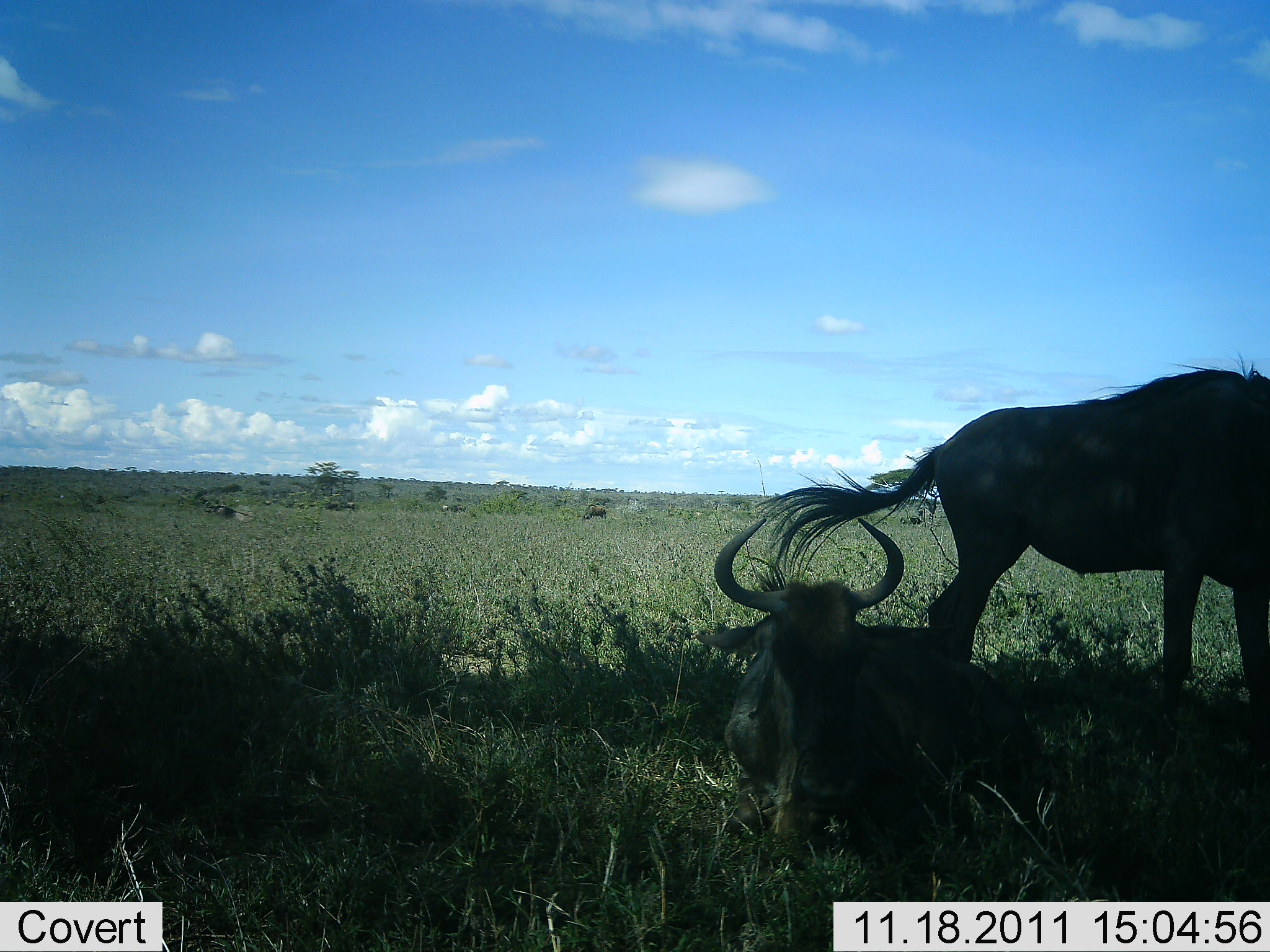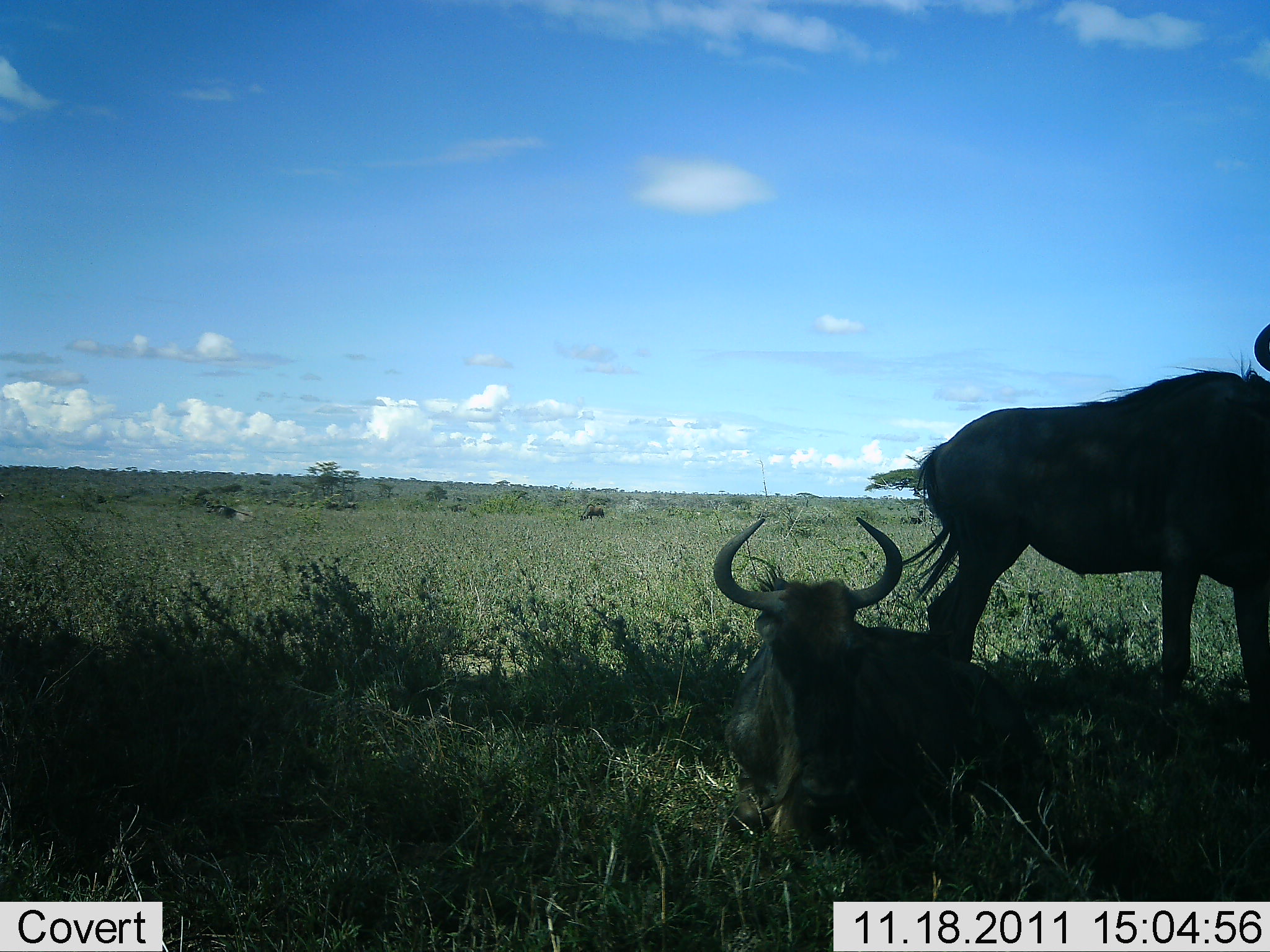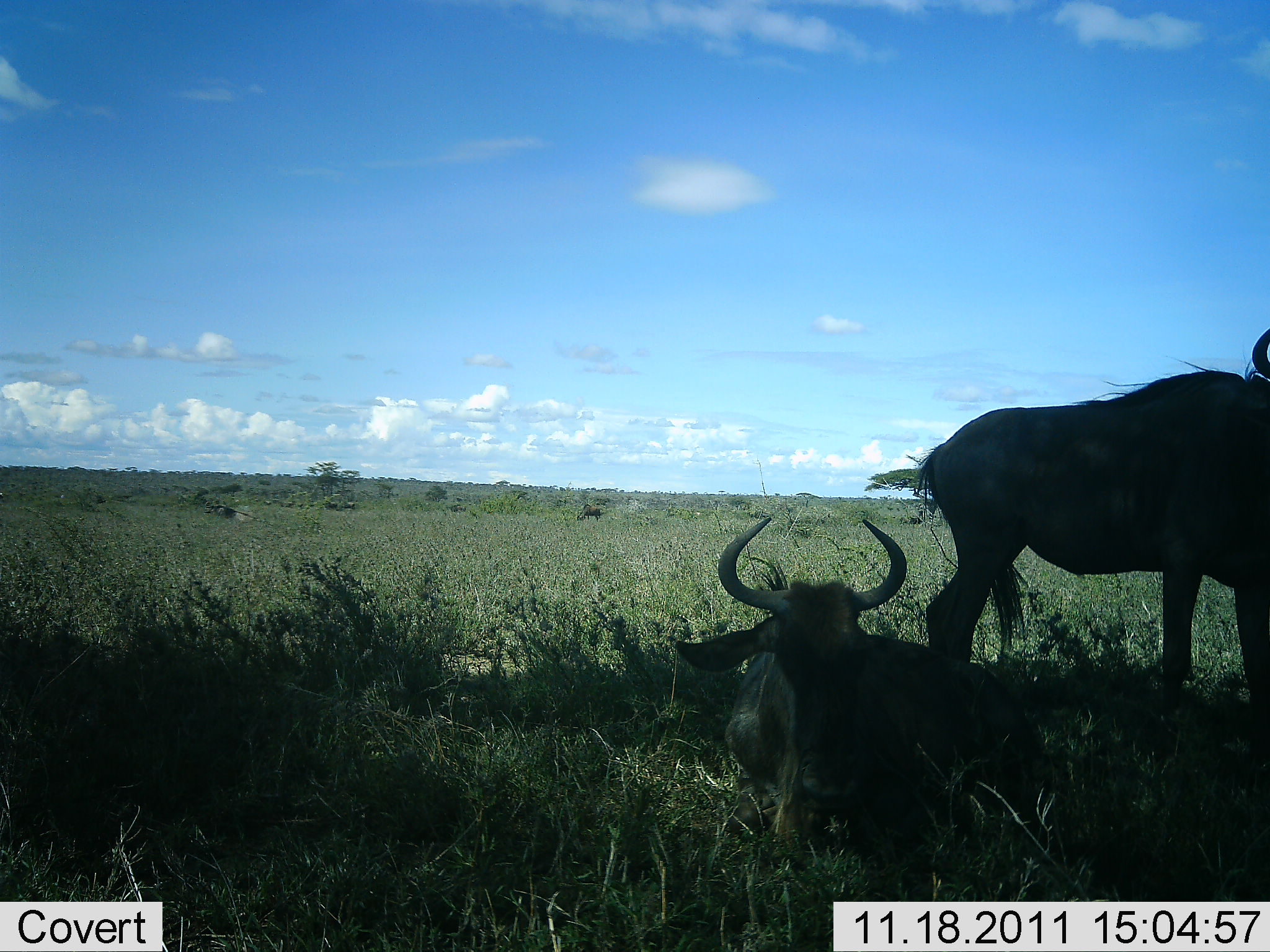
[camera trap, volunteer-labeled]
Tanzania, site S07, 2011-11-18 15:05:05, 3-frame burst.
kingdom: Animalia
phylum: Chordata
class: Mammalia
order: Artiodactyla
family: Bovidae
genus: Connochaetes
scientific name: Connochaetes taurinus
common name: blue wildebeest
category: wildebeest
Wildebeest (blue wildebeest) (Connochaetes taurinus), count 2. Behavior (volunteer vote fractions): standing 79%, resting 93%, moving 0%, interacting 0%. Young present (vote fraction): 0%. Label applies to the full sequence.